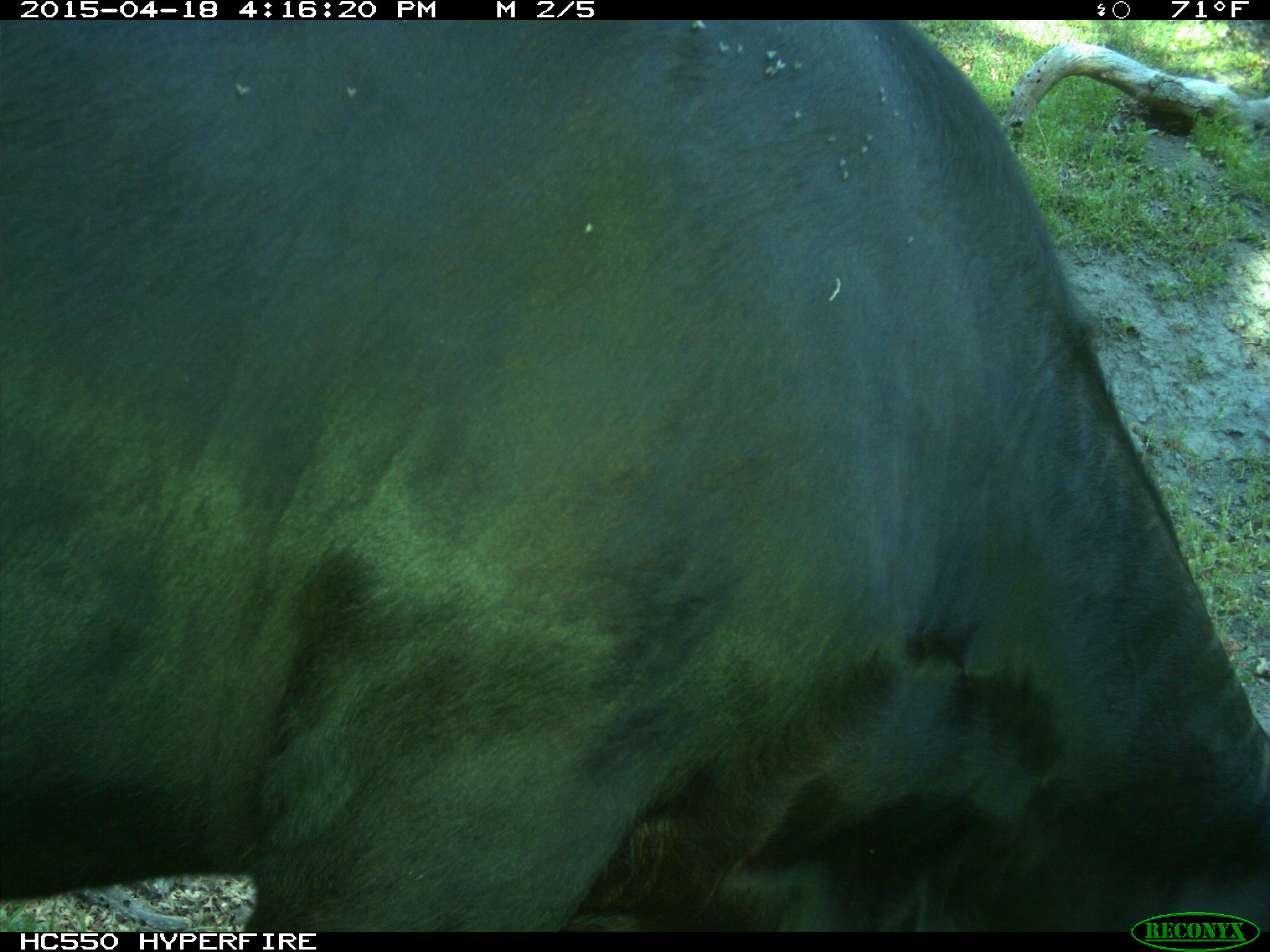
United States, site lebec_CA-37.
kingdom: Animalia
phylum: Chordata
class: Mammalia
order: Artiodactyla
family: Bovidae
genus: Bos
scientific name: Bos taurus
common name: domestic cow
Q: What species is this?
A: Bos taurus (domestic cow).